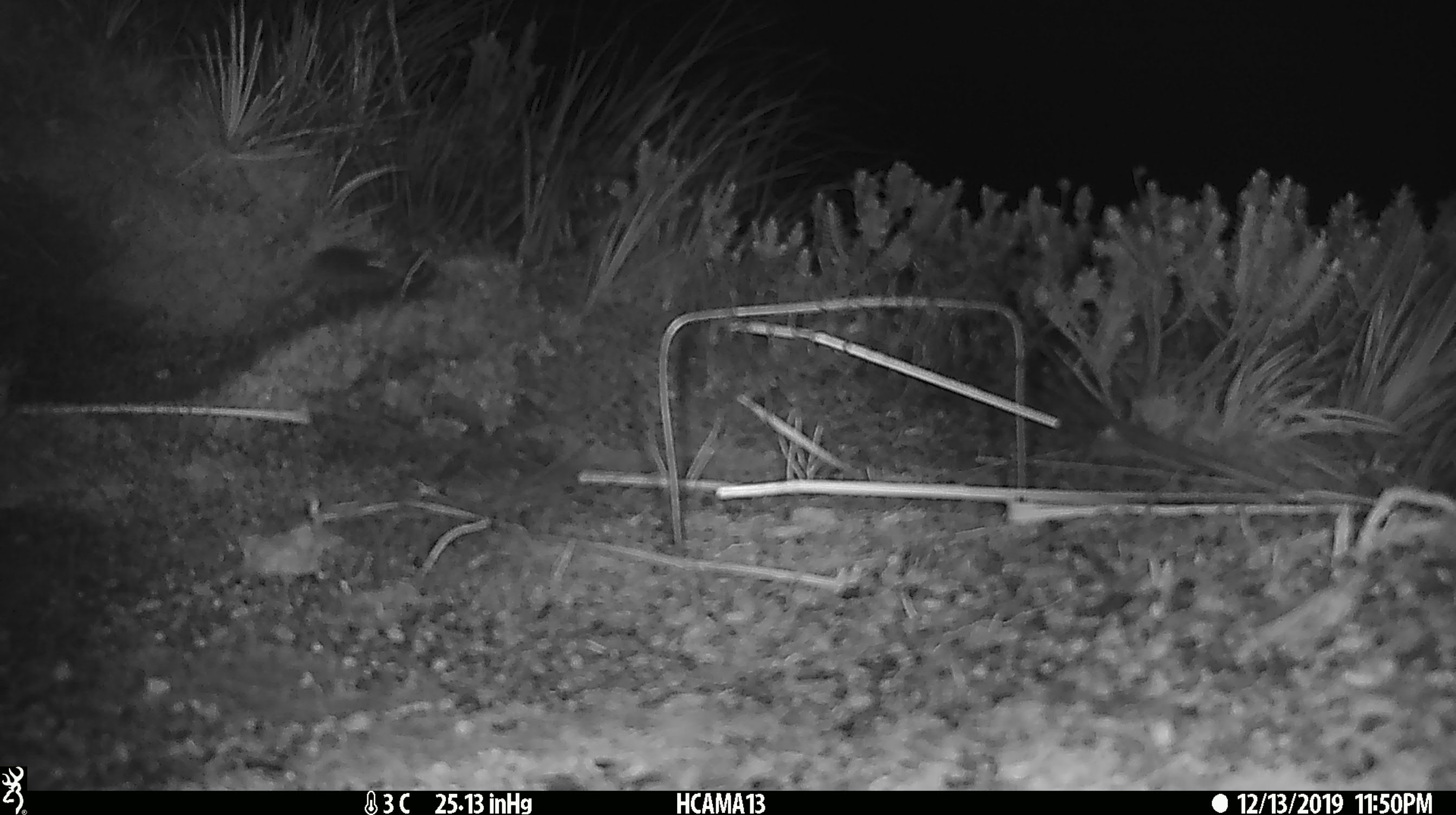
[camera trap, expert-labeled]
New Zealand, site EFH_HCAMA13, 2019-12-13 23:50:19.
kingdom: Animalia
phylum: Chordata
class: Mammalia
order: Rodentia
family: Muridae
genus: Mus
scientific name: Mus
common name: mouse